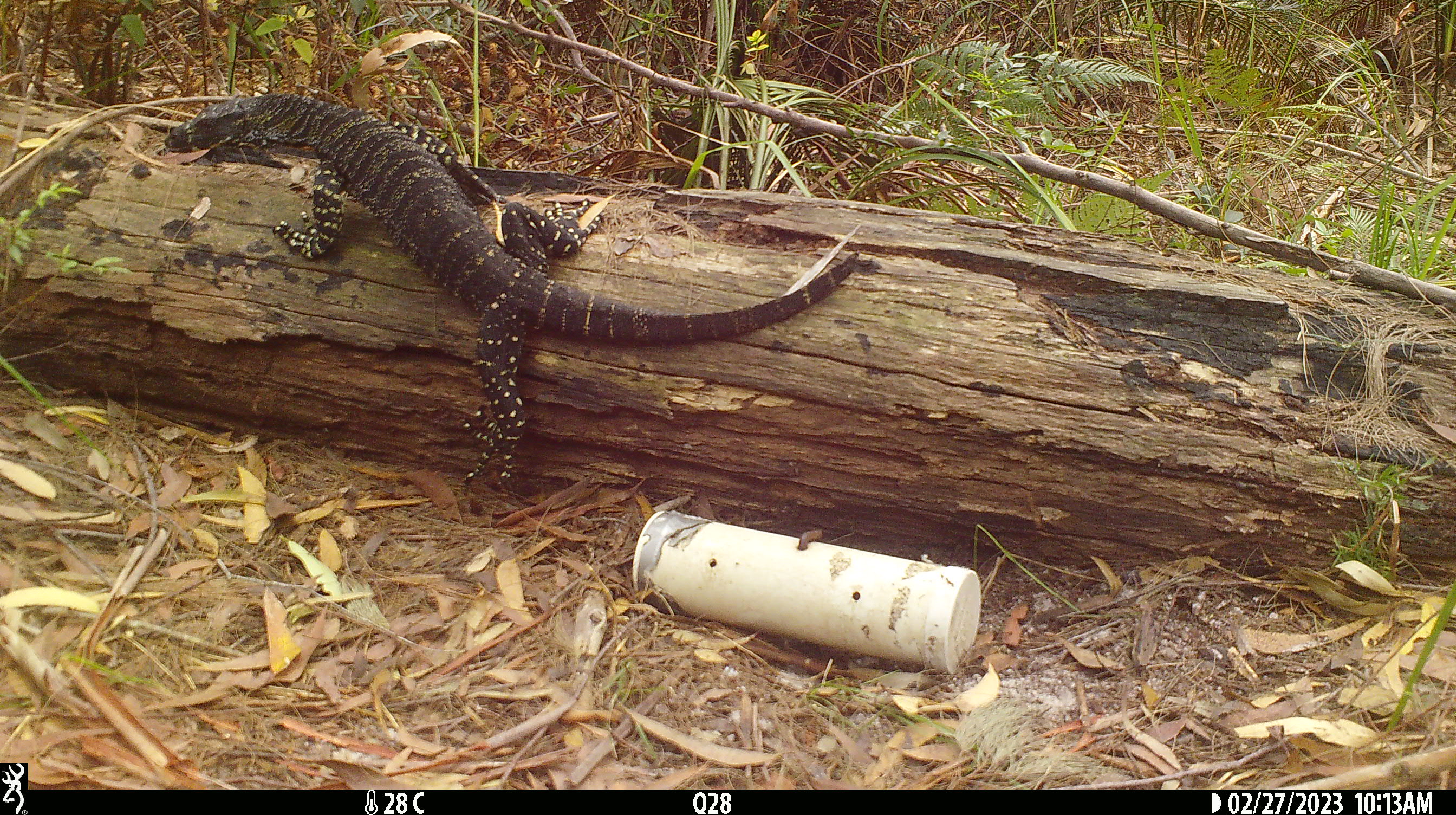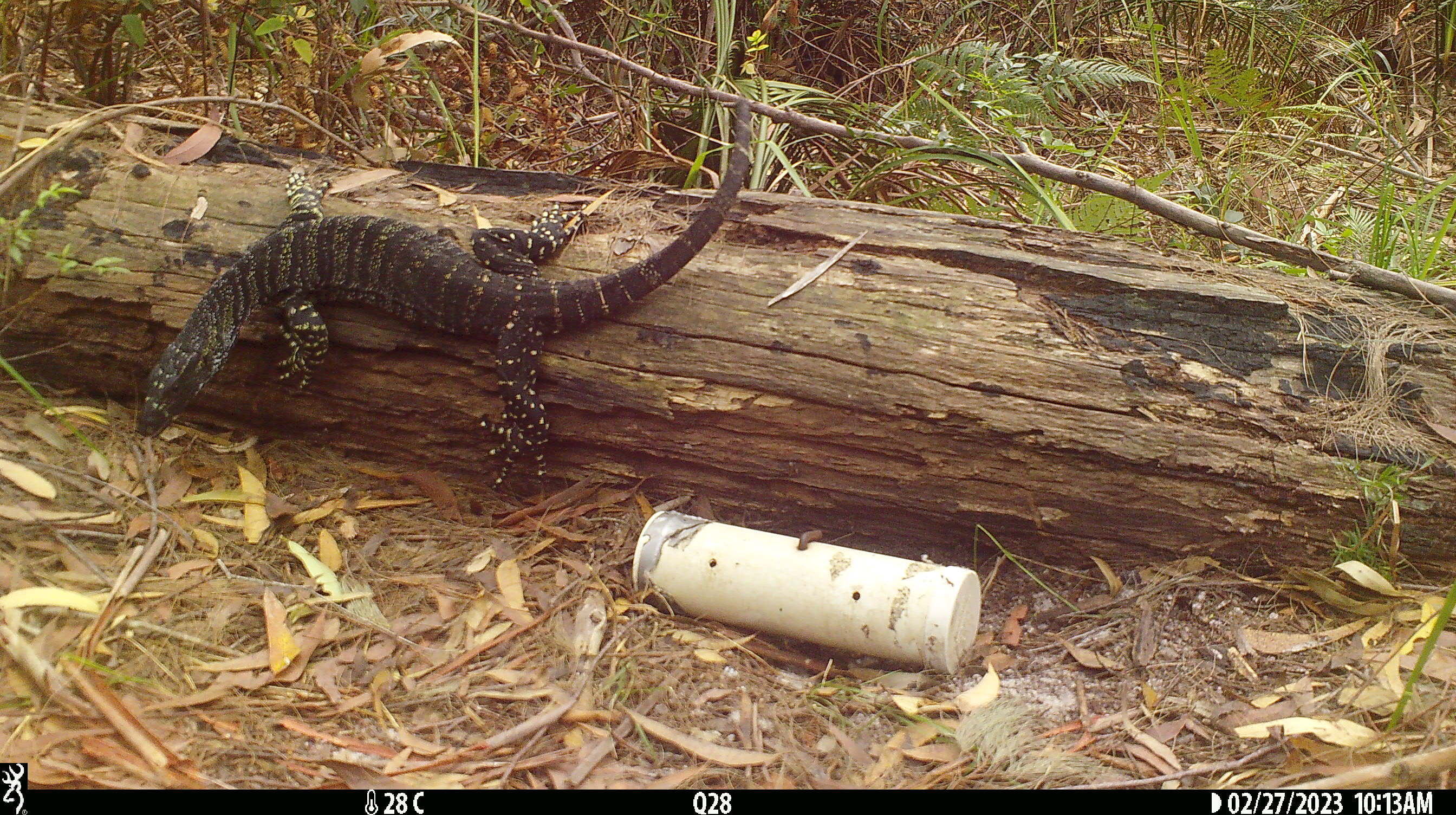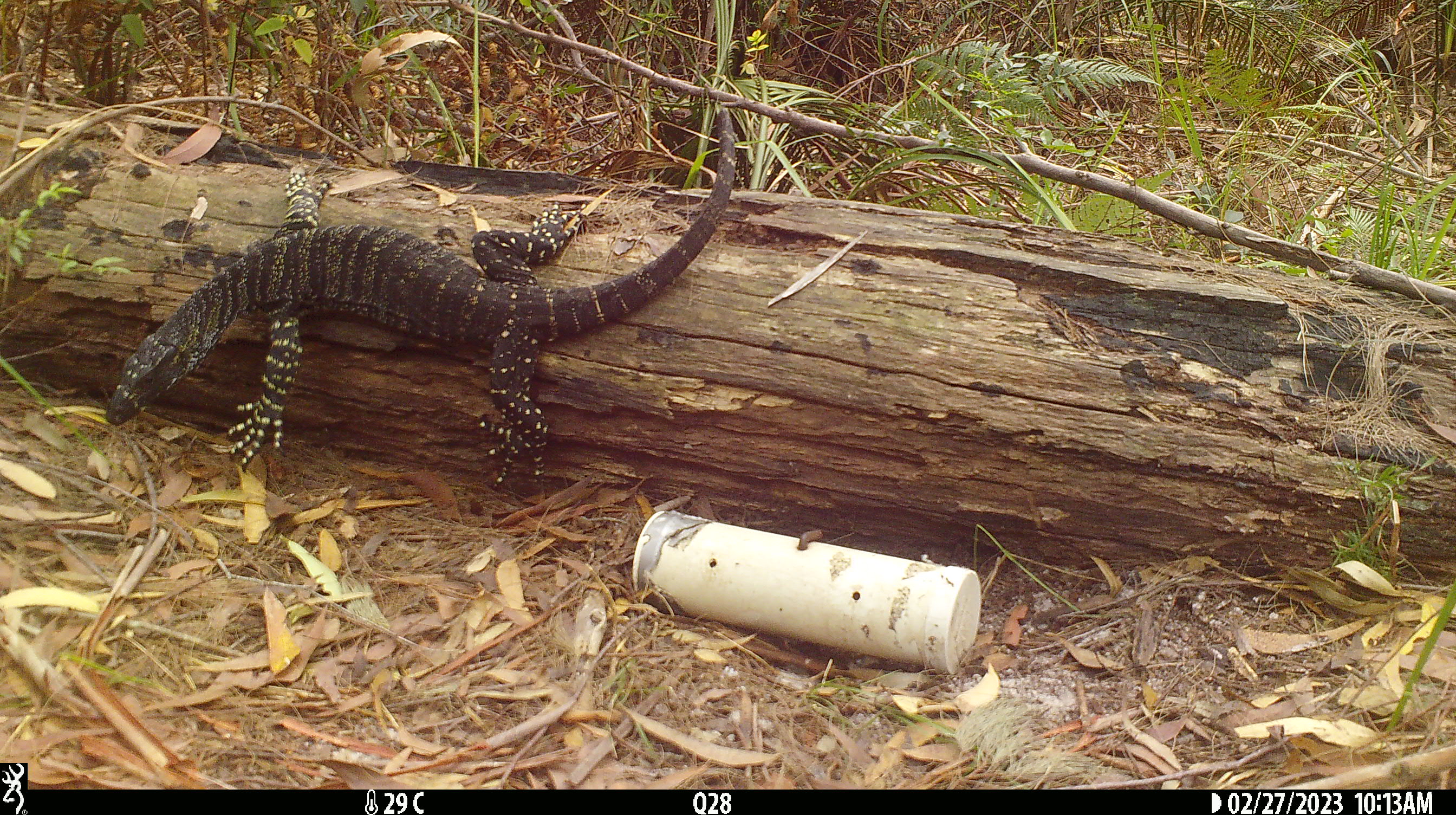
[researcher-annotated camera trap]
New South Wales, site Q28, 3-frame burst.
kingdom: Animalia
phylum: Chordata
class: Reptilia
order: Squamata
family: Varanidae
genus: Varanus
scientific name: Varanus varius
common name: lace monitor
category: goanna